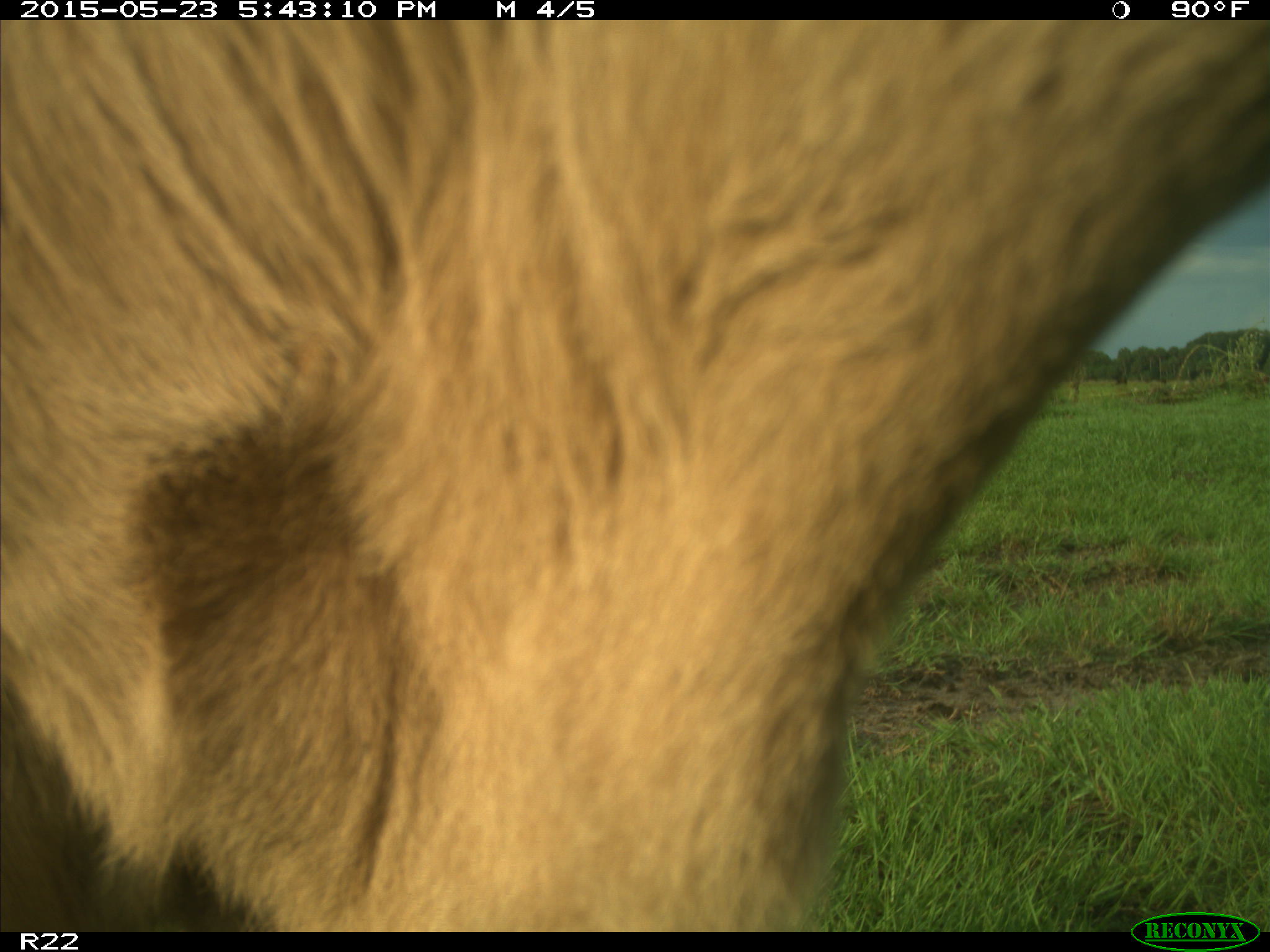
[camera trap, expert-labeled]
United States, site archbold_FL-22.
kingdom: Animalia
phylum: Chordata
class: Mammalia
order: Artiodactyla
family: Bovidae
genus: Bos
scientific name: Bos taurus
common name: domestic cow